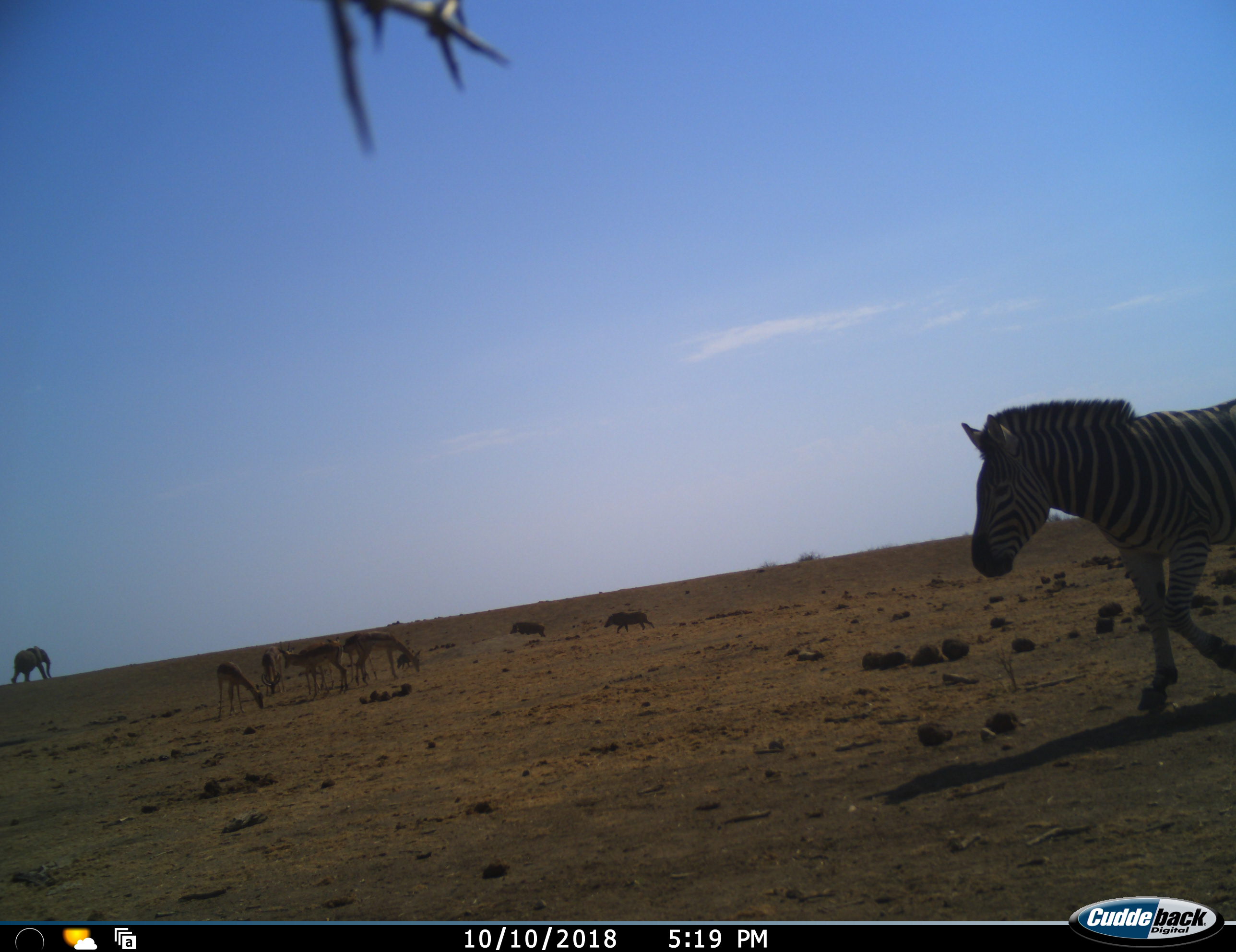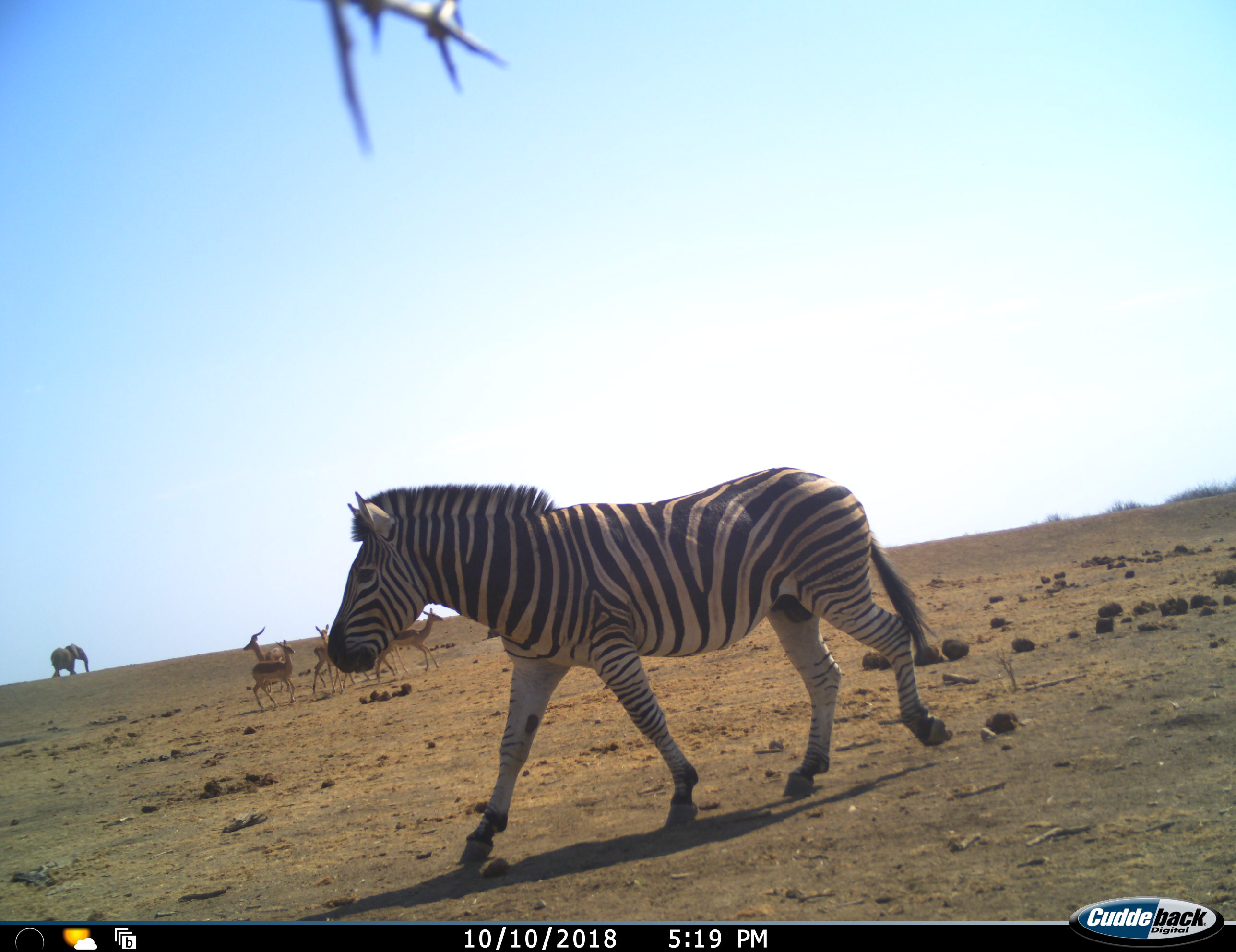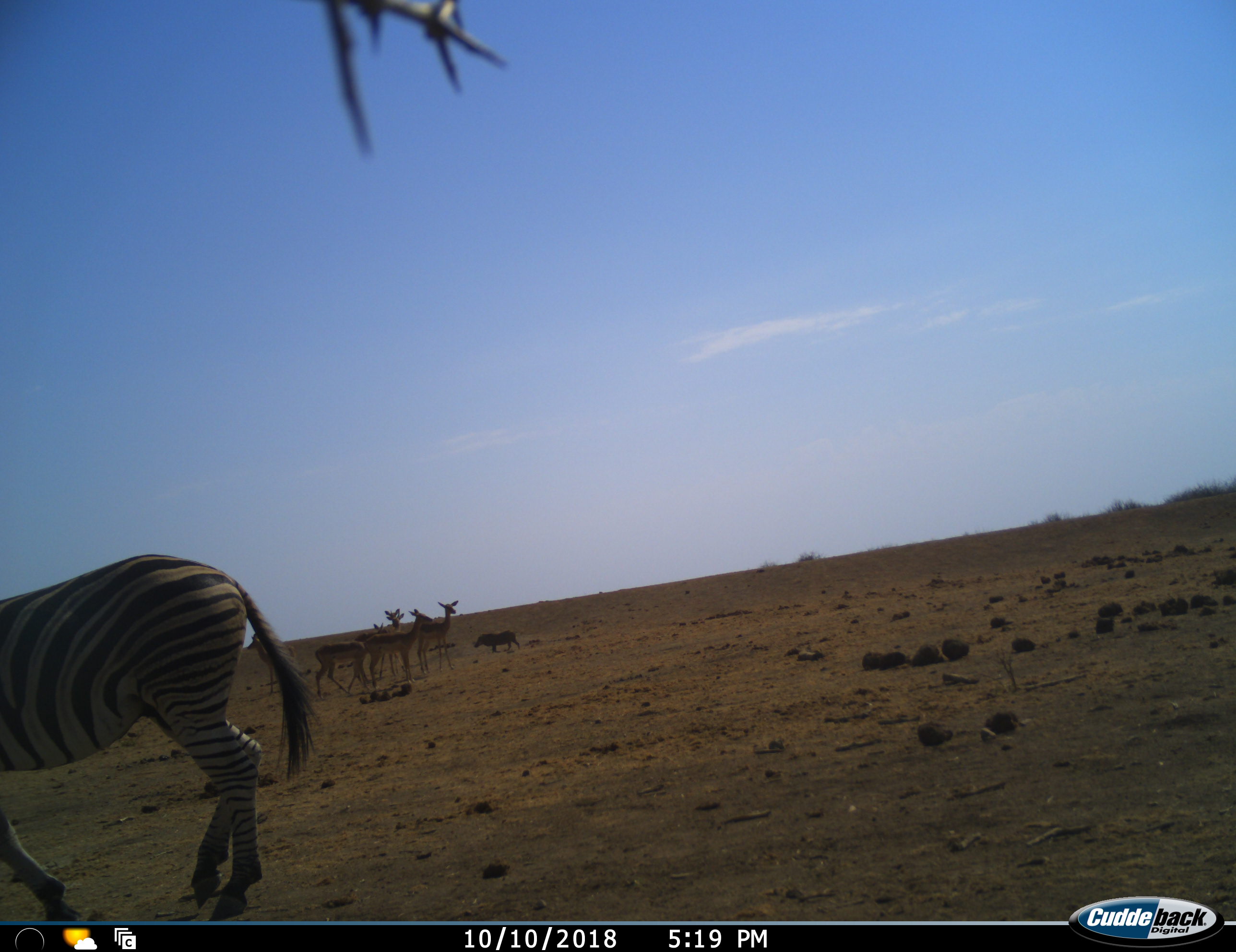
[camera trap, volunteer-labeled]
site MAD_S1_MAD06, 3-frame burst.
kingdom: Animalia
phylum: Chordata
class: Mammalia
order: Proboscidea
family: Elephantidae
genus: Loxodonta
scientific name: Loxodonta africana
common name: african bush elephant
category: elephant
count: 1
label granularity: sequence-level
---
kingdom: Animalia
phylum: Chordata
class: Mammalia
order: Artiodactyla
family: Bovidae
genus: Aepyceros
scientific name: Aepyceros melampus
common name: impala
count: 6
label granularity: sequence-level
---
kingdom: Animalia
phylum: Chordata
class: Mammalia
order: Artiodactyla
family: Suidae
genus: Phacochoerus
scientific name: Phacochoerus africanus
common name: warthog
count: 3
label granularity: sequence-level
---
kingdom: Animalia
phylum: Chordata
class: Mammalia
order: Perissodactyla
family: Equidae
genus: Equus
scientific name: Equus quagga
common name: plains zebra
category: zebraplains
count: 1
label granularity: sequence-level